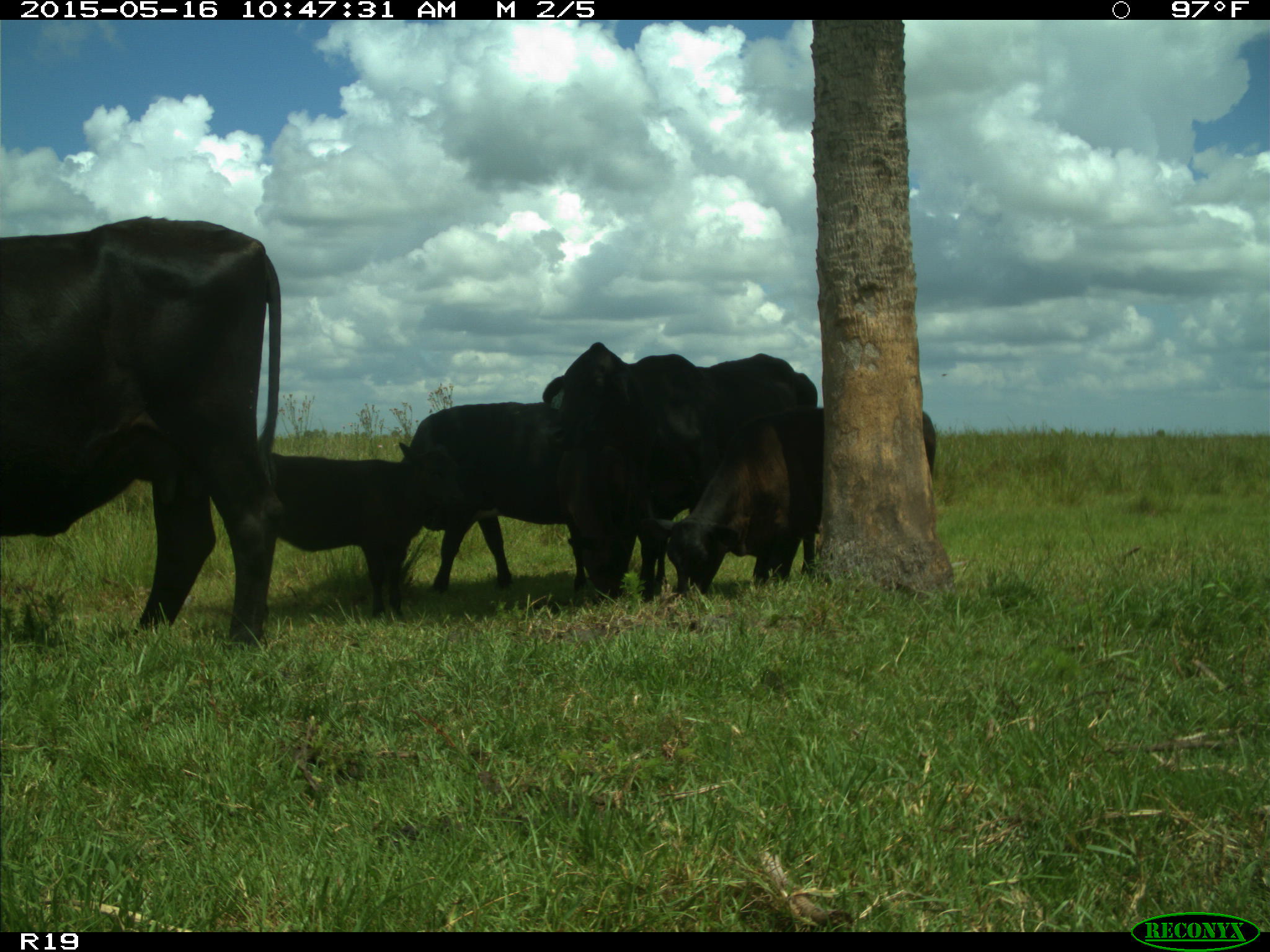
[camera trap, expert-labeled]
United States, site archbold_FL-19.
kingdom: Animalia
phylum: Chordata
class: Mammalia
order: Artiodactyla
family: Bovidae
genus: Bos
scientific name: Bos taurus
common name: domestic cow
Bos taurus (domestic cow).